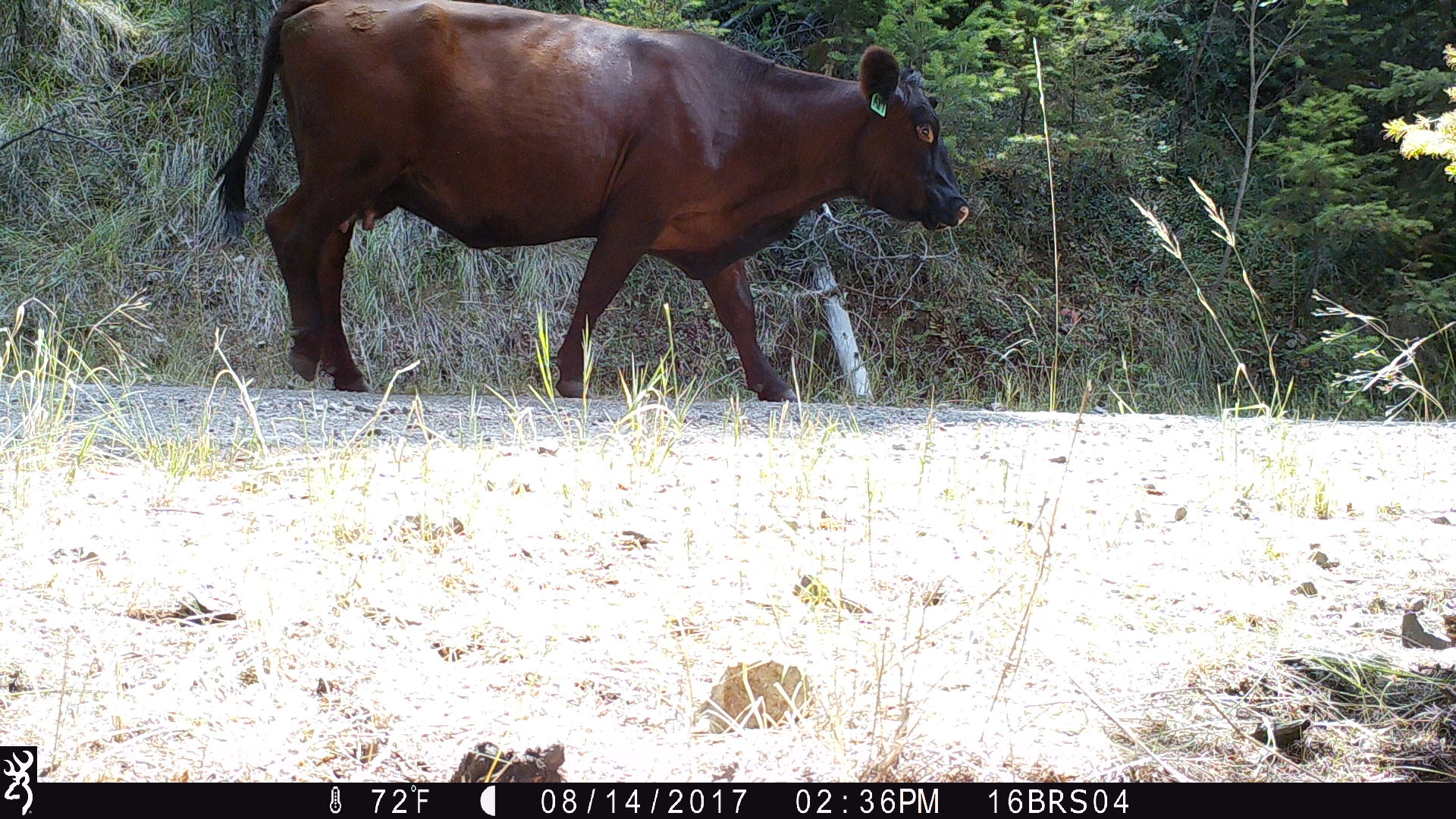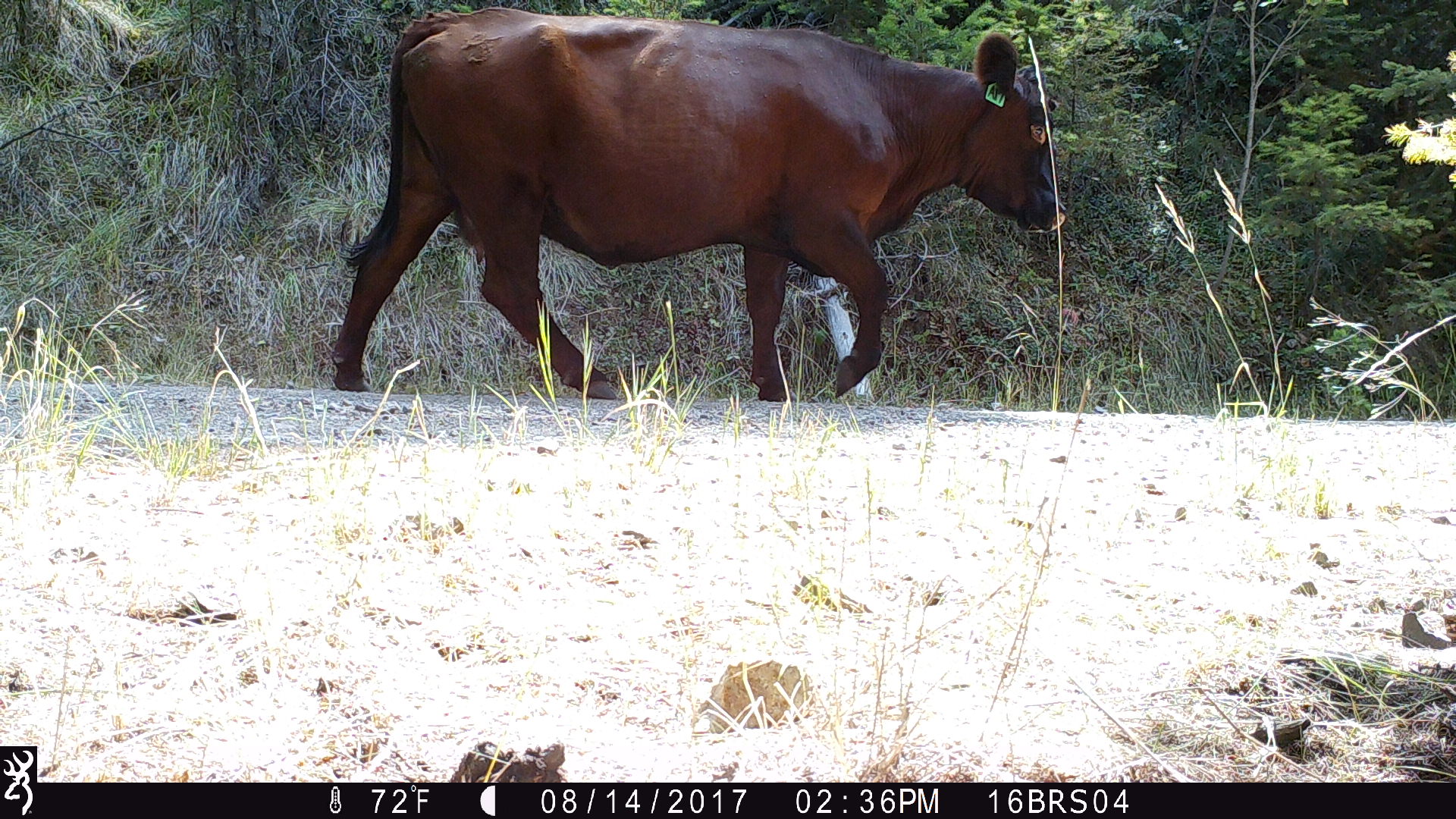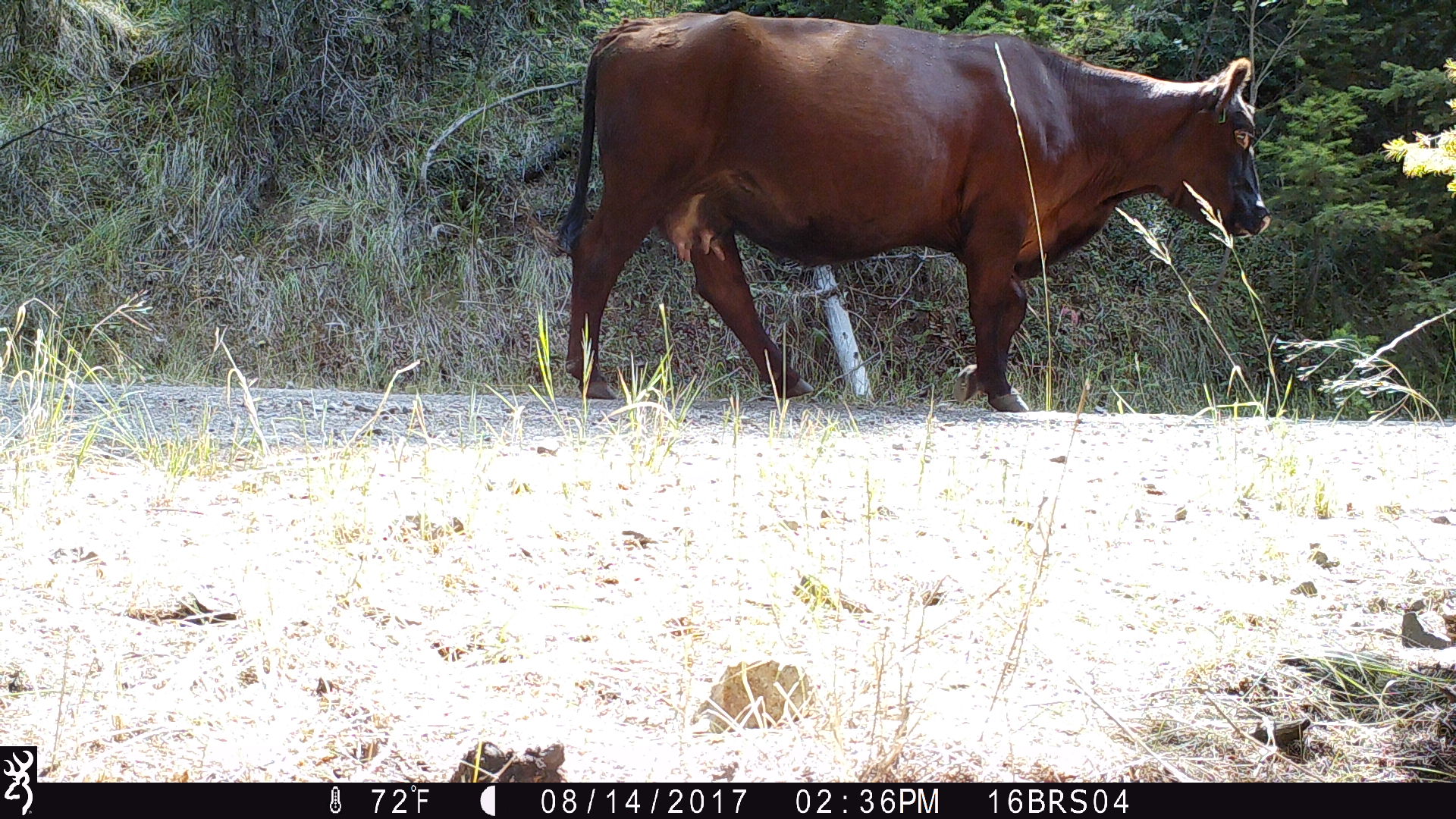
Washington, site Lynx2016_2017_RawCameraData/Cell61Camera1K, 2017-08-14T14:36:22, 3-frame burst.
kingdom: Animalia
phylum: Chordata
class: Mammalia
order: Artiodactyla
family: Bovidae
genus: Bos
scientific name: Bos taurus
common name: domestic cattle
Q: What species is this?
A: Domestic cattle (Bos taurus).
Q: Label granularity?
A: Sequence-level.